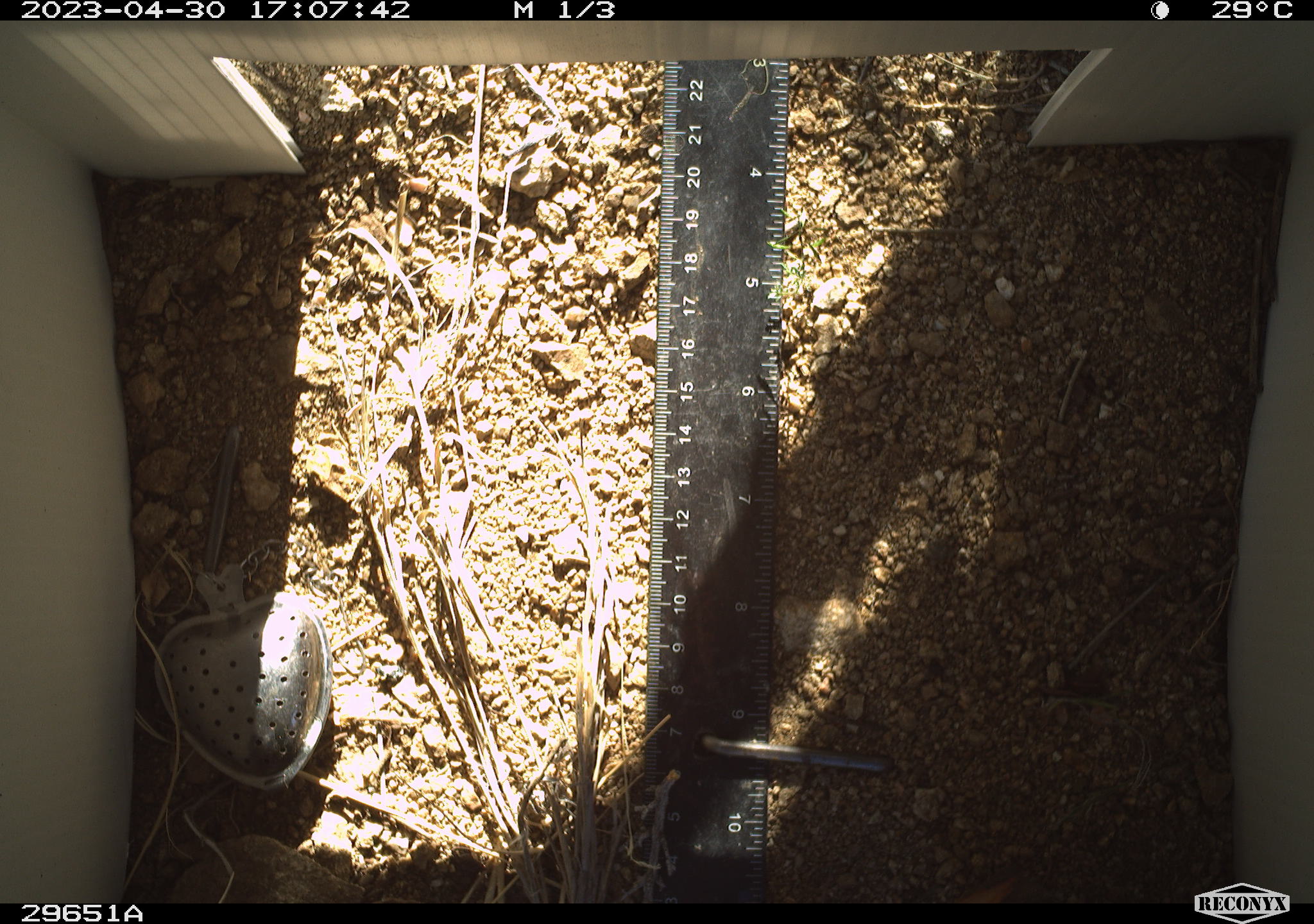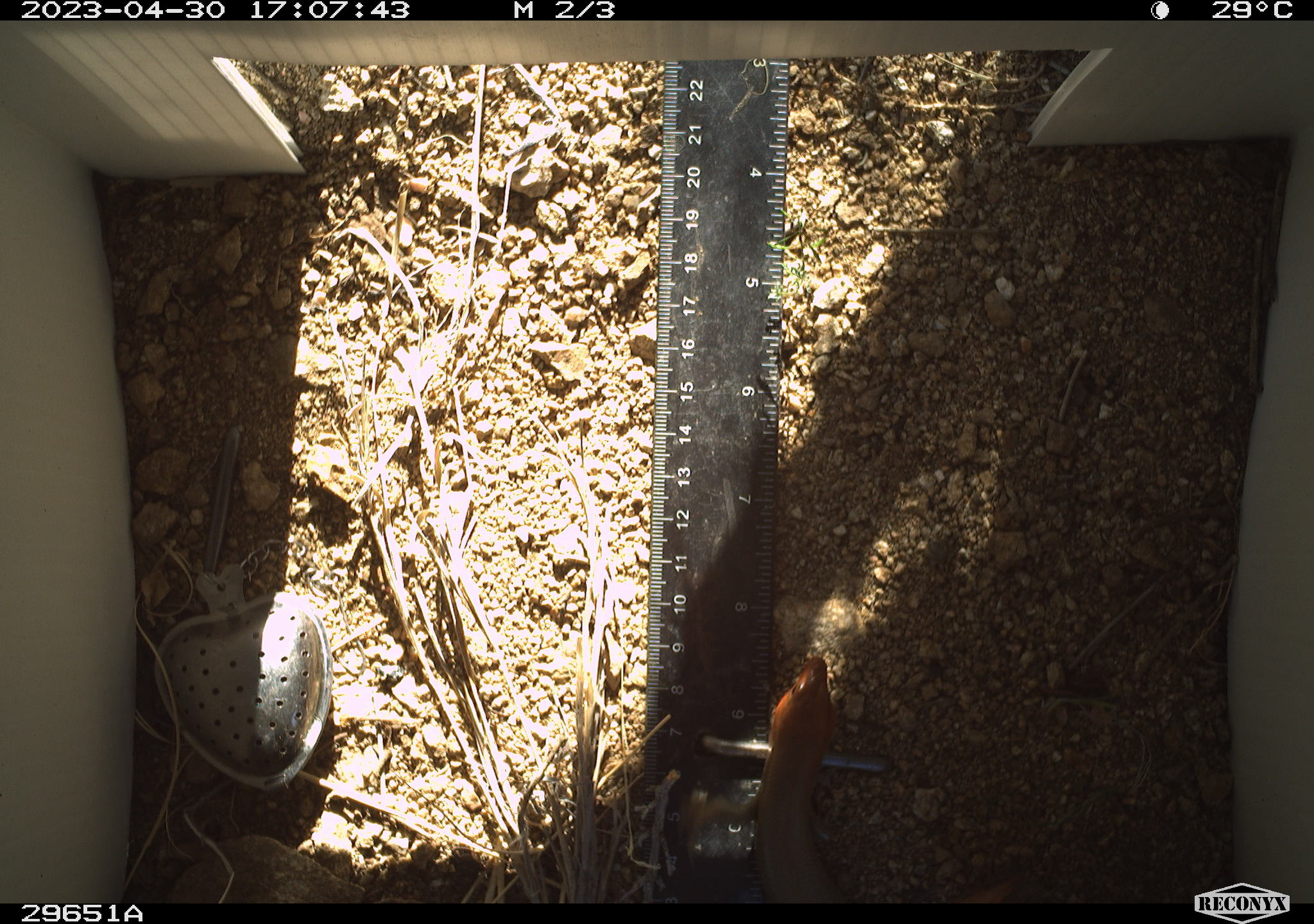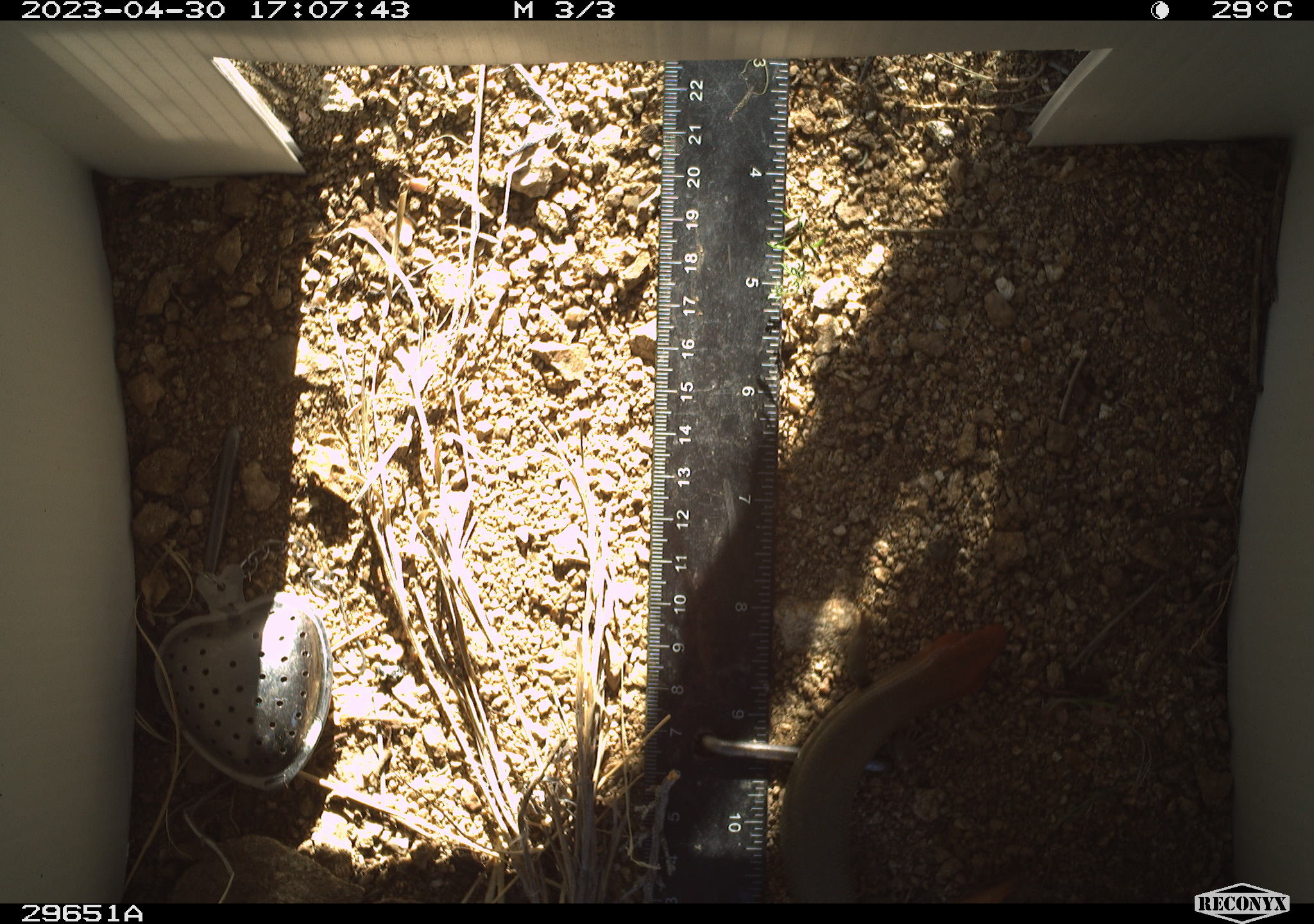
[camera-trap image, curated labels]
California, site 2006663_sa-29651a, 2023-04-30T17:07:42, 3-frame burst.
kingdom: Animalia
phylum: Chordata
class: Reptilia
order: Squamata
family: Scincidae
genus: Plestiodon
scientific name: Plestiodon gilberti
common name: gilbert's skink